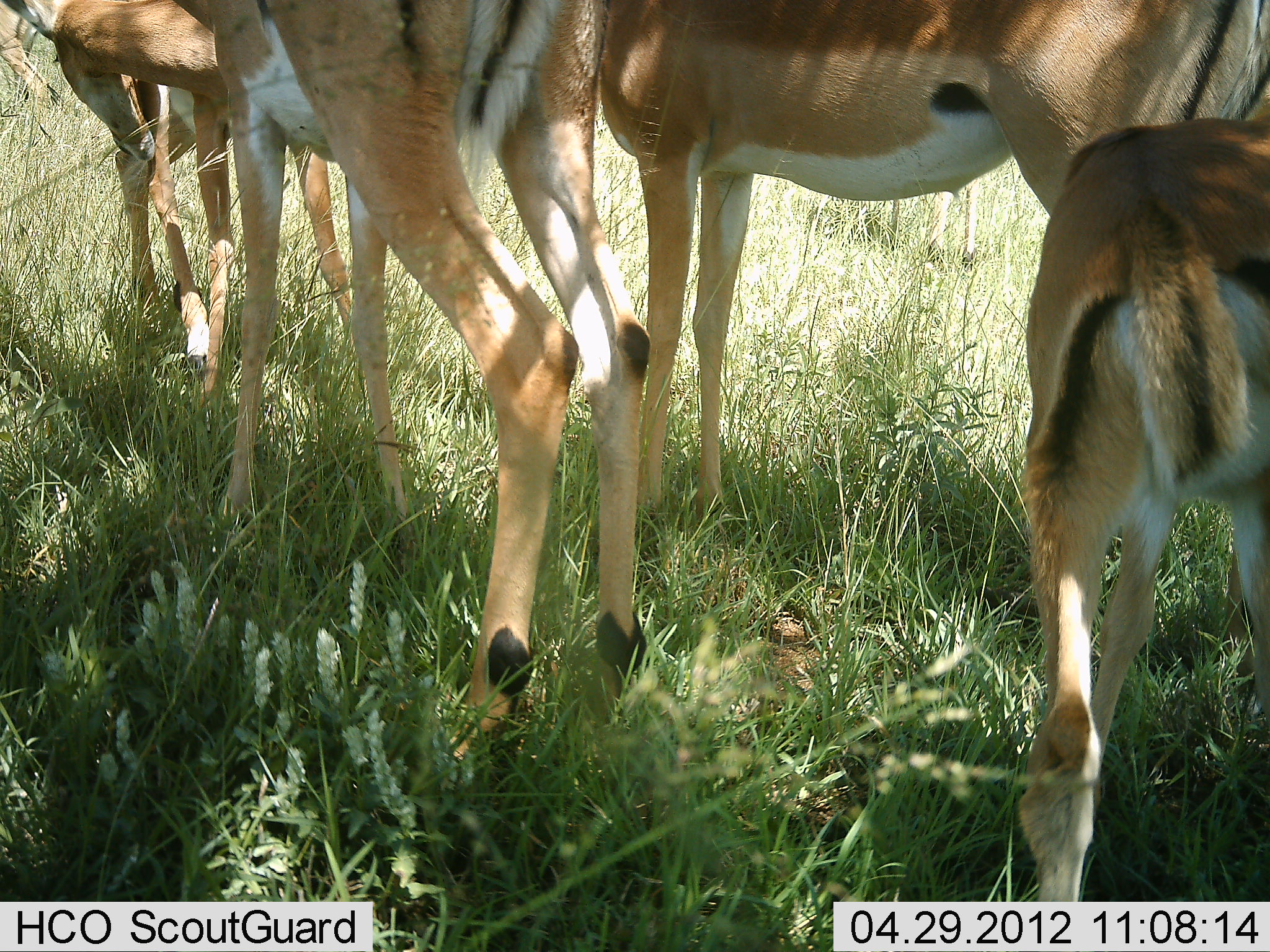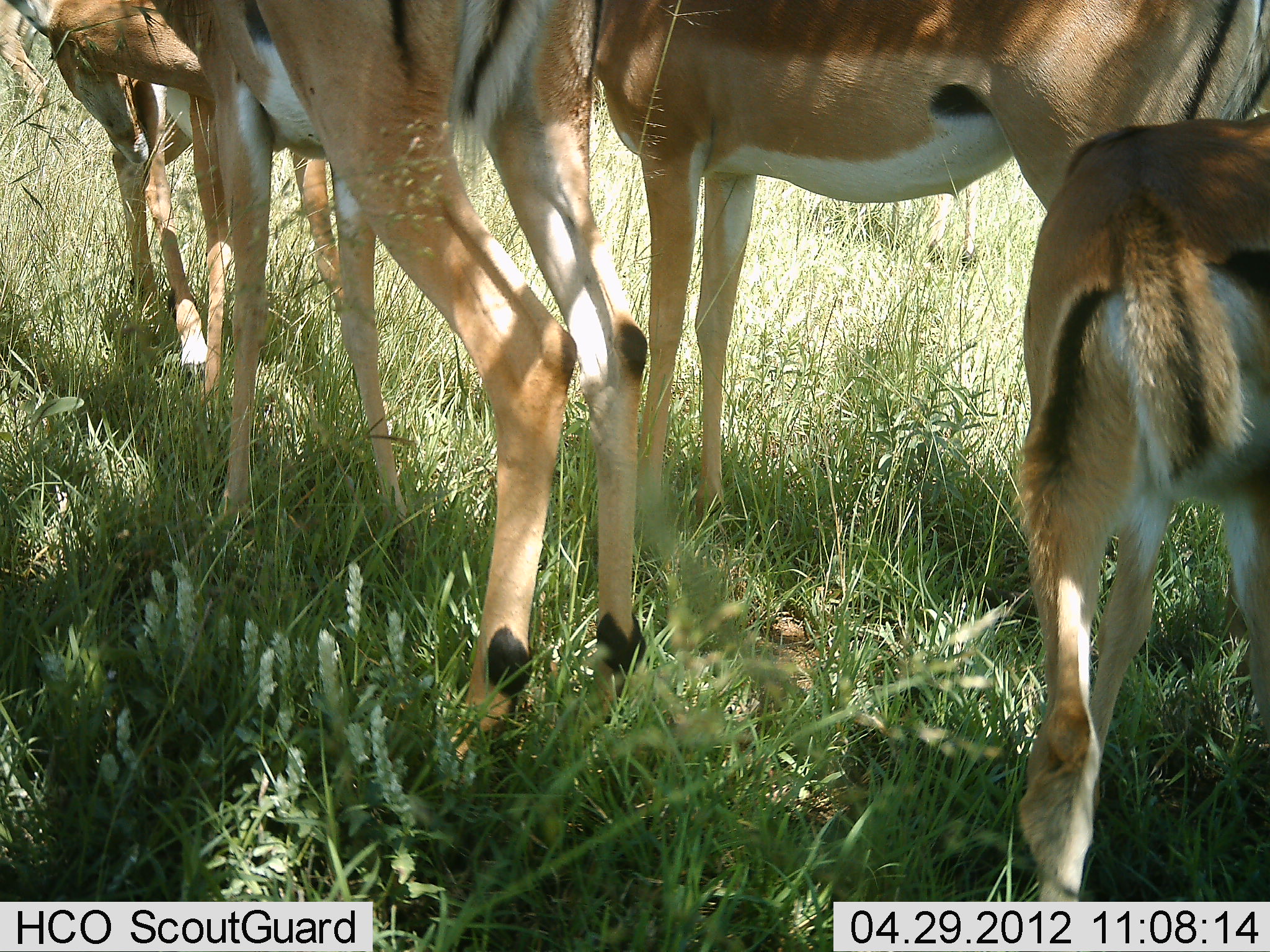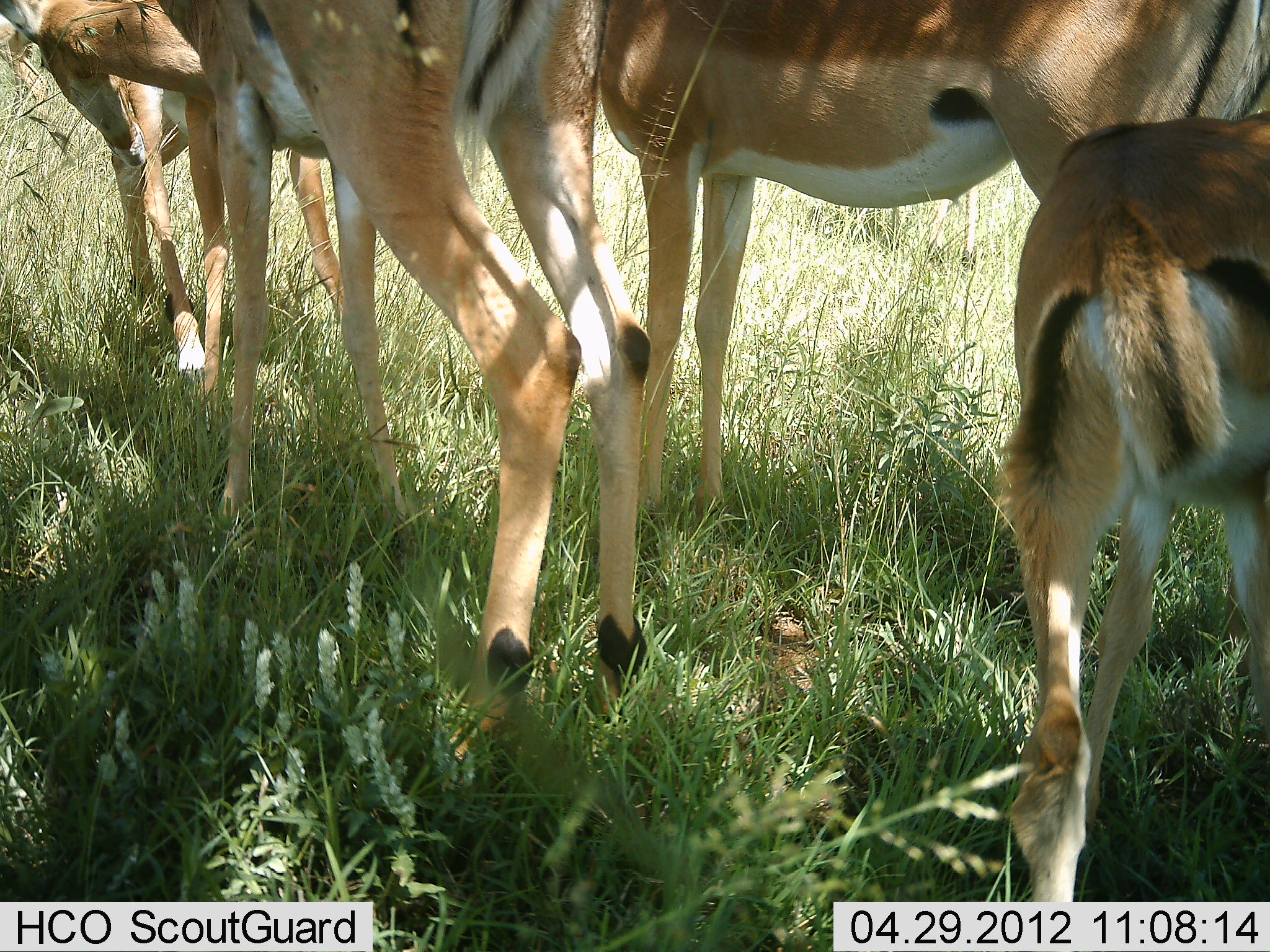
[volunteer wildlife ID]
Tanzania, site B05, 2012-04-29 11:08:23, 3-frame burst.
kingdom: Animalia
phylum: Chordata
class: Mammalia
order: Artiodactyla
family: Bovidae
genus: Aepyceros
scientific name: Aepyceros melampus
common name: impala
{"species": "impala (Aepyceros melampus)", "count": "4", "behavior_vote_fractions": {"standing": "88%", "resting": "12%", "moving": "0%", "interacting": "6%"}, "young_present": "24%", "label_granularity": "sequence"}